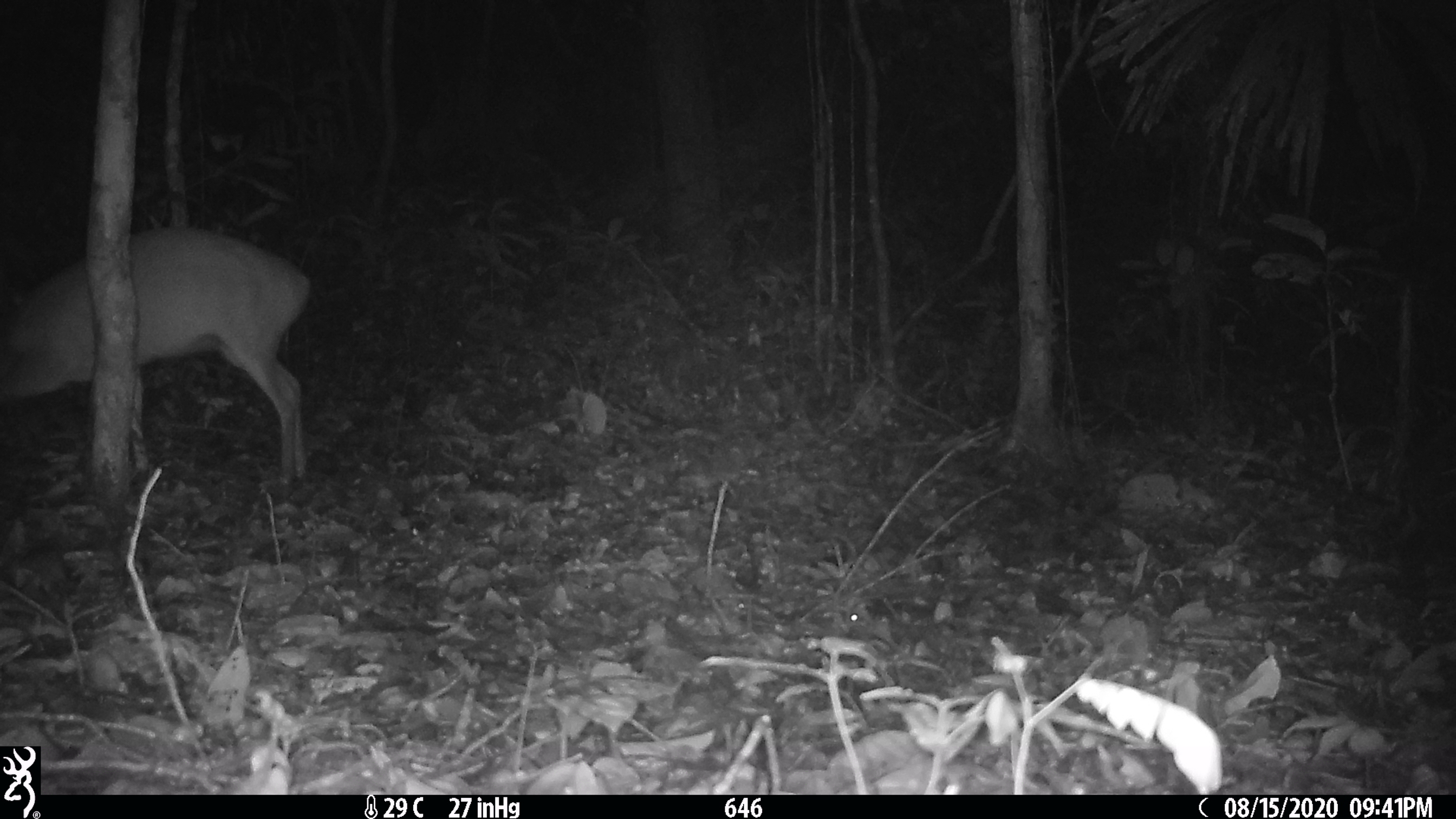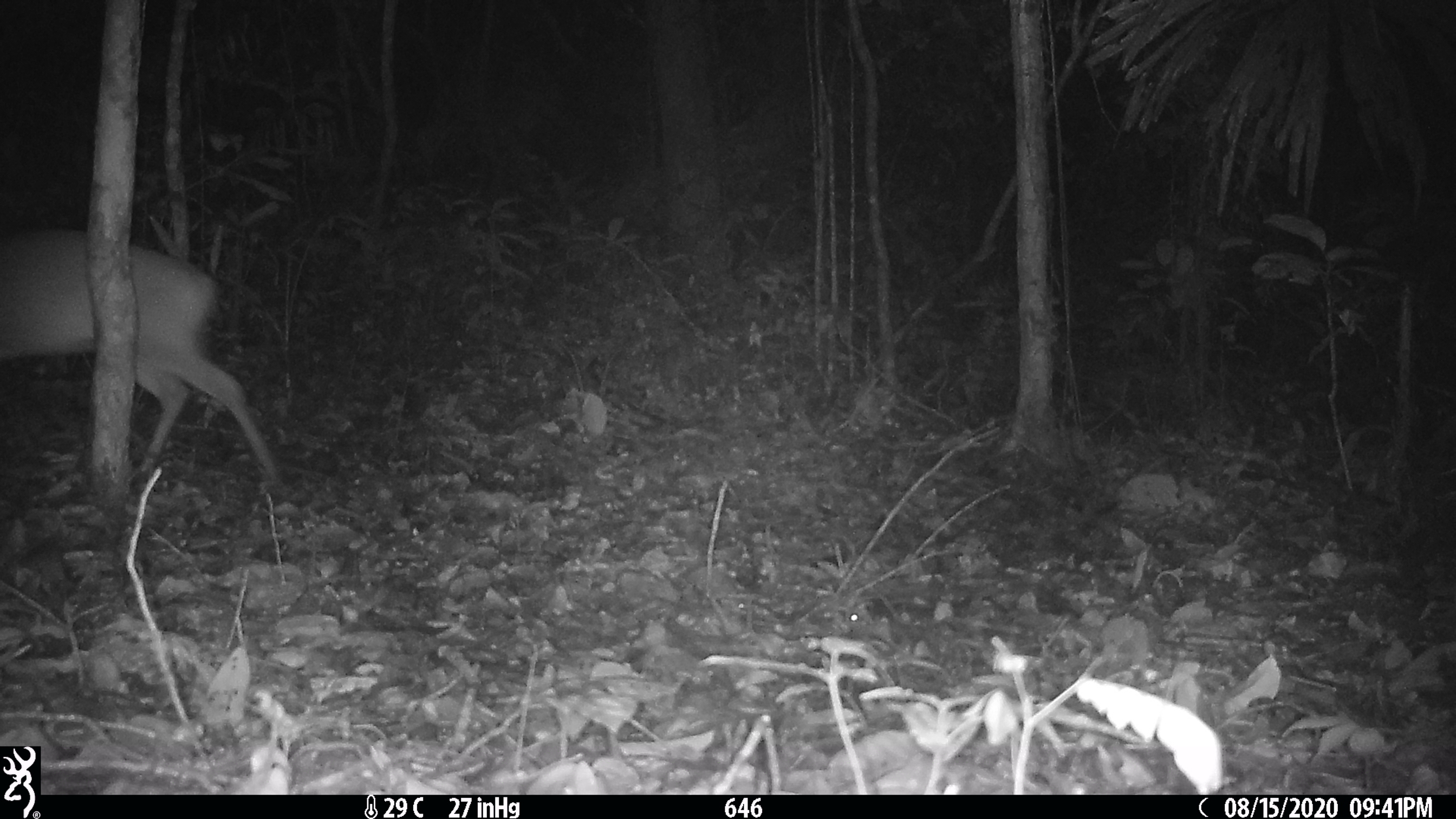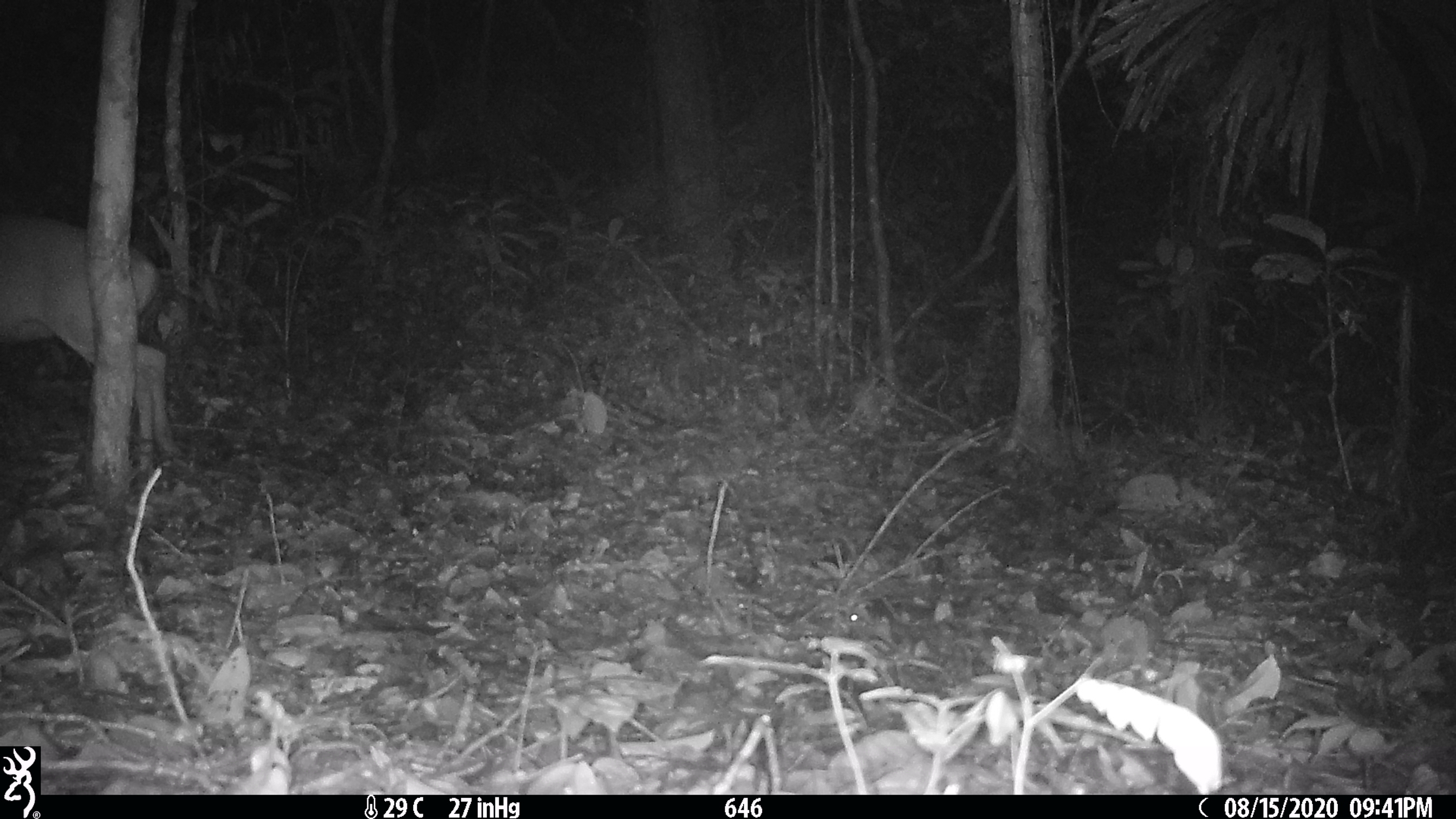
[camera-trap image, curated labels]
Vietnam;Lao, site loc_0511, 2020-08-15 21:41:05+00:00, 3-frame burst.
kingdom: Animalia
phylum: Chordata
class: Mammalia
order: Artiodactyla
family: Cervidae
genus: Muntiacus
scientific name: Muntiacus vuquangensis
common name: large-antlered muntjac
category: large antlered muntjac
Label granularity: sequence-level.